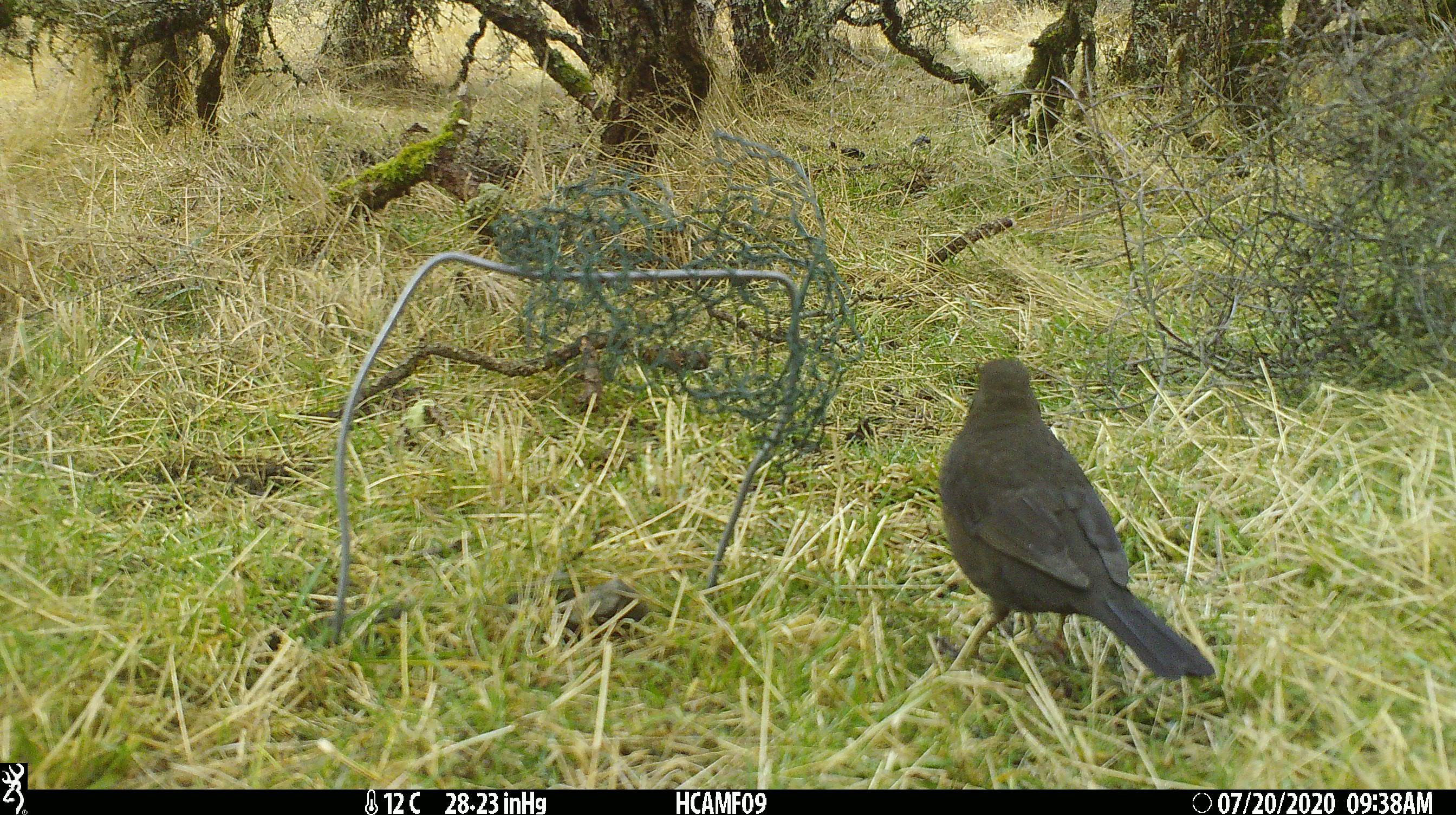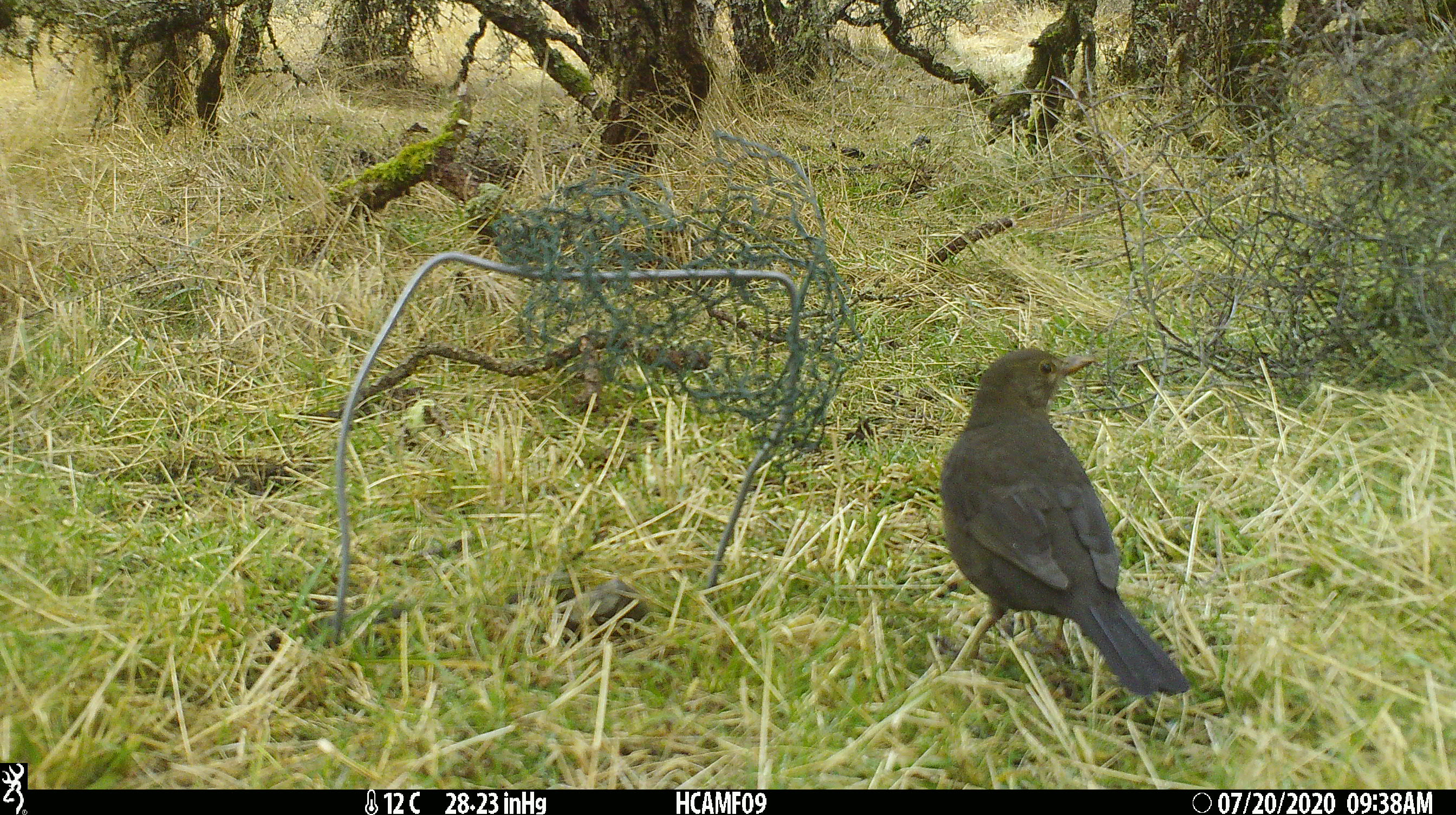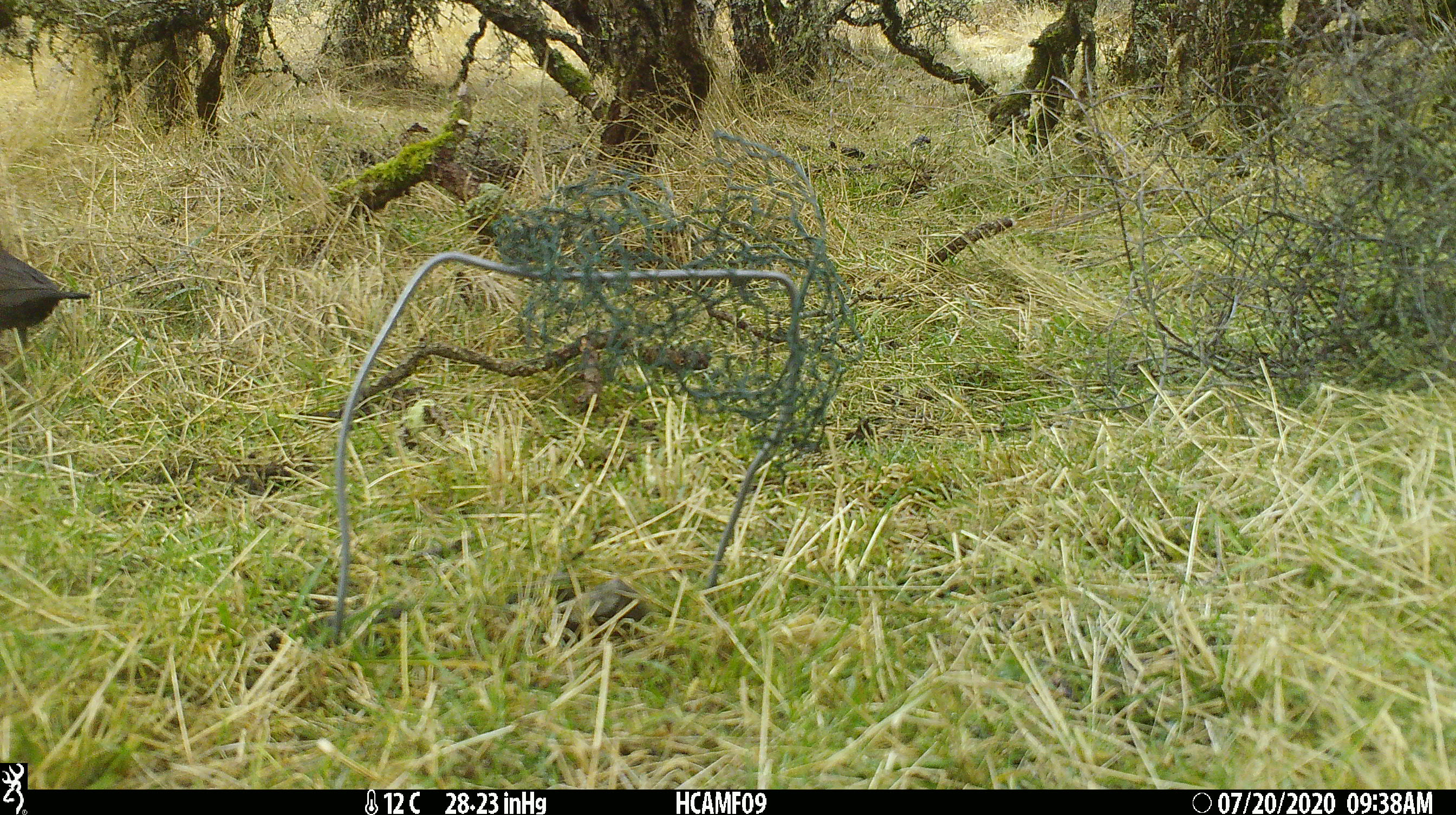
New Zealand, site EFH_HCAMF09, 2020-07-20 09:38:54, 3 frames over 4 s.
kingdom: Animalia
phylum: Chordata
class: Aves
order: Passeriformes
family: Turdidae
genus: Turdus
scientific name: Turdus merula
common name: eurasian blackbird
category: blackbird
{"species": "blackbird (eurasian blackbird) (Turdus merula)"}